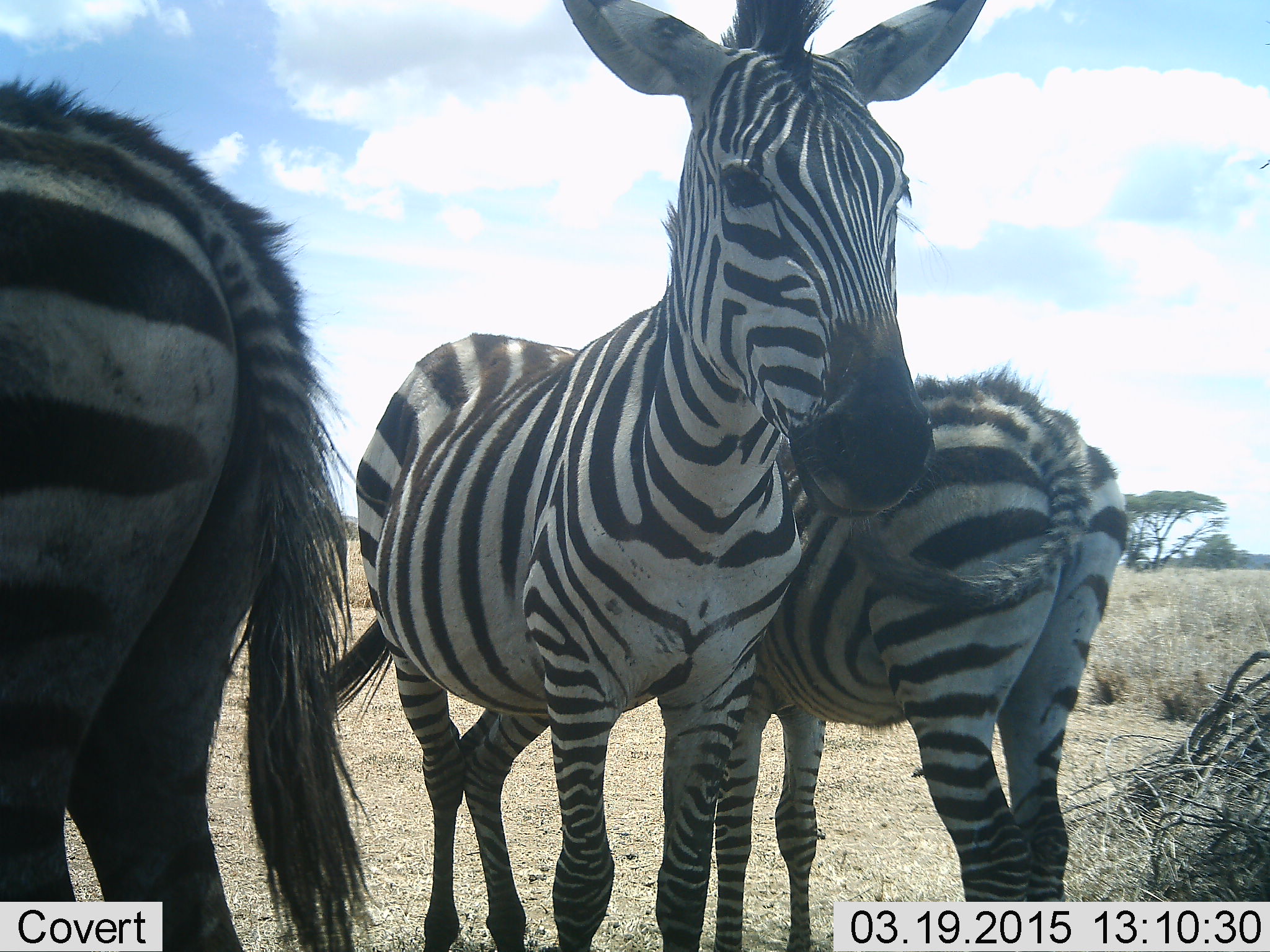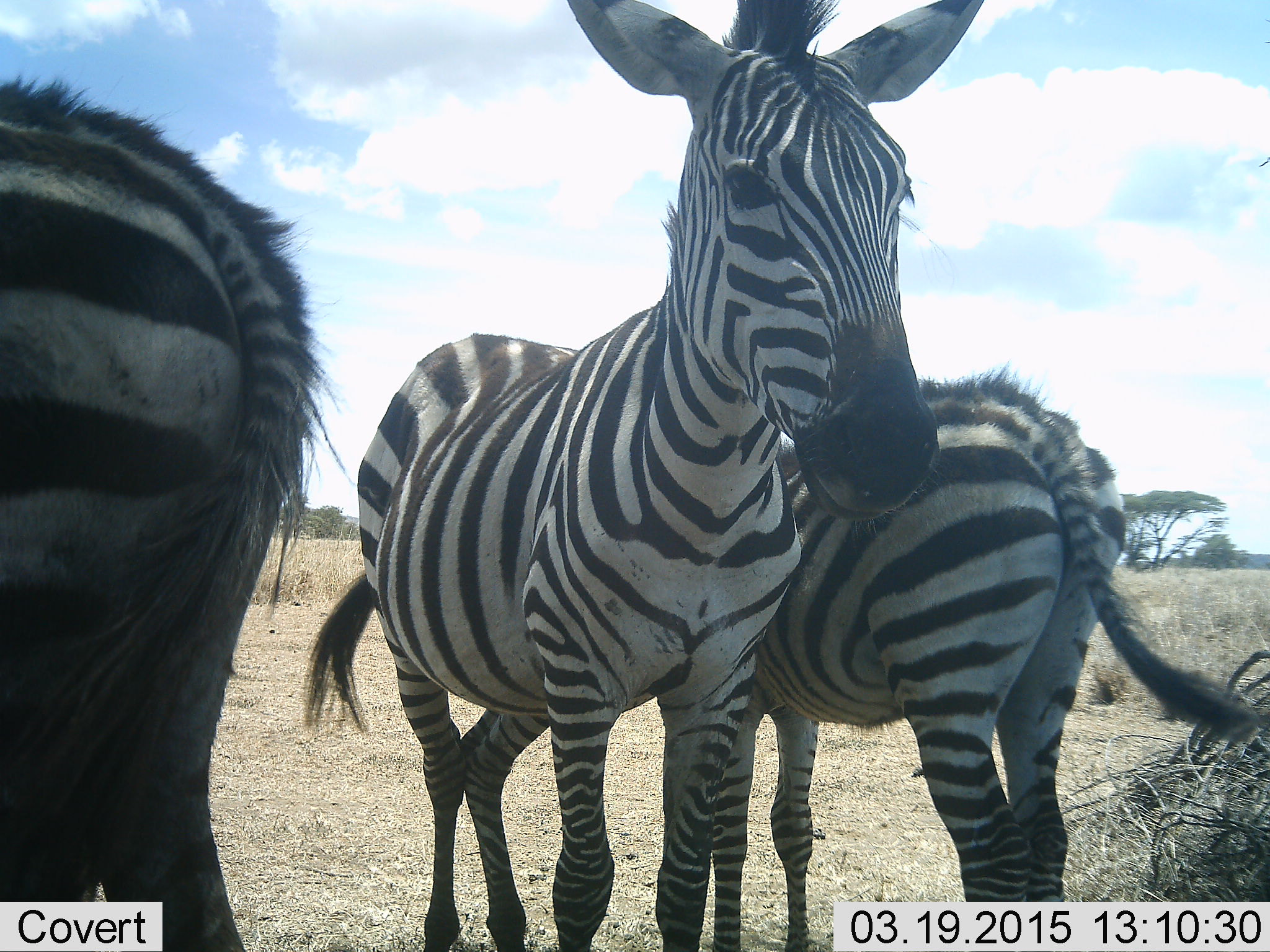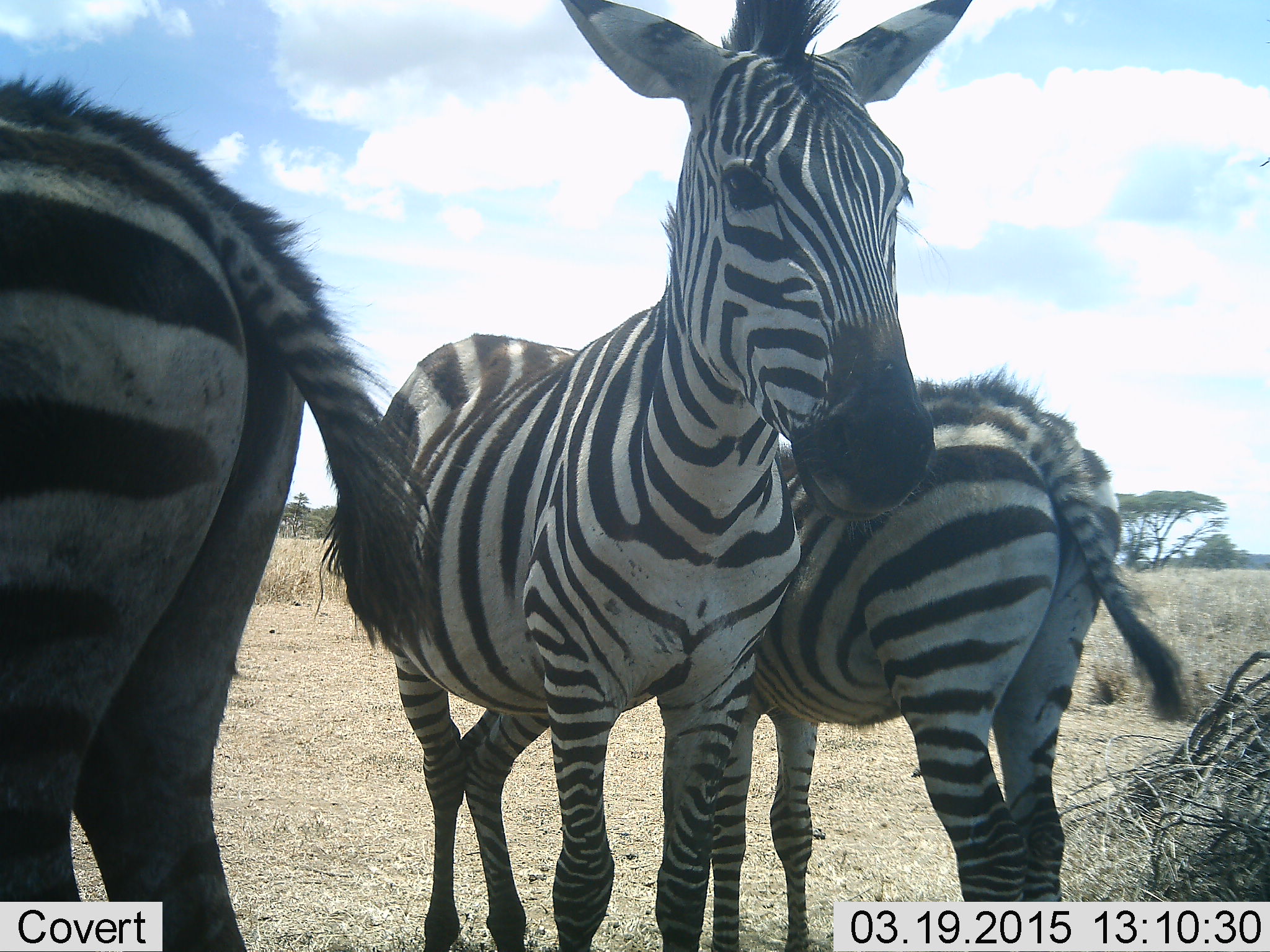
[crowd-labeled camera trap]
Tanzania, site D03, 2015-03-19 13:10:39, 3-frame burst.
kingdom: Animalia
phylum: Chordata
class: Mammalia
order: Perissodactyla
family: Equidae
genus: Equus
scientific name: Equus quagga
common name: plains zebra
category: zebra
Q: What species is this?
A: Zebra (plains zebra) (Equus quagga).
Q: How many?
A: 3.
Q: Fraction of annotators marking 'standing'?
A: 100%.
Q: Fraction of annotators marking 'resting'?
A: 10%.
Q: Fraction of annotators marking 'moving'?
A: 0%.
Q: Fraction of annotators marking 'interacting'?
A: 10%.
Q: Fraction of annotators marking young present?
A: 20%.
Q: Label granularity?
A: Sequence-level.